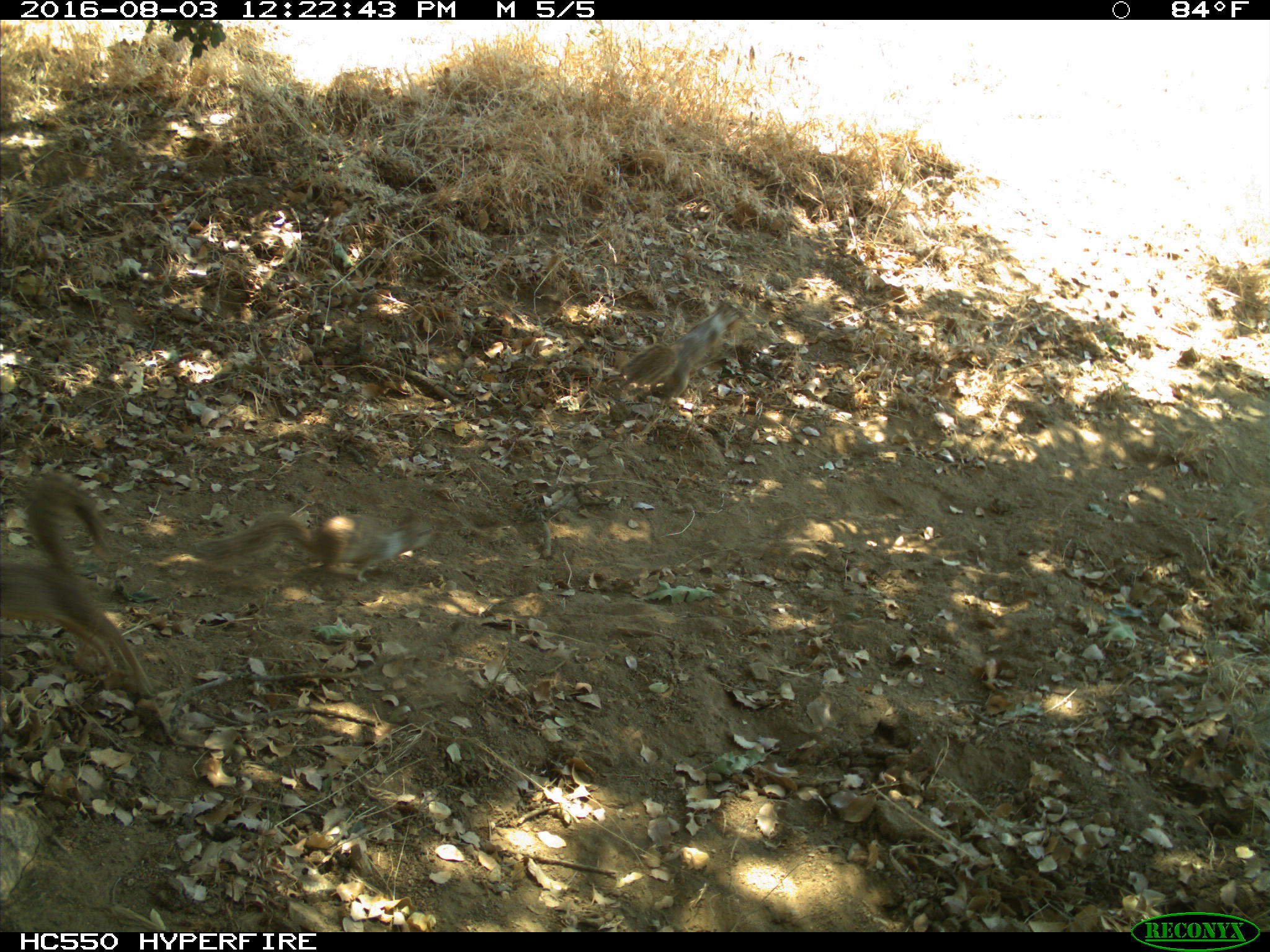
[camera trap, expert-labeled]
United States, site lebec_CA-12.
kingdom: Animalia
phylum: Chordata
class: Mammalia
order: Rodentia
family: Sciuridae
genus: Otospermophilus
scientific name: Otospermophilus beecheyi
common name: california ground squirrel